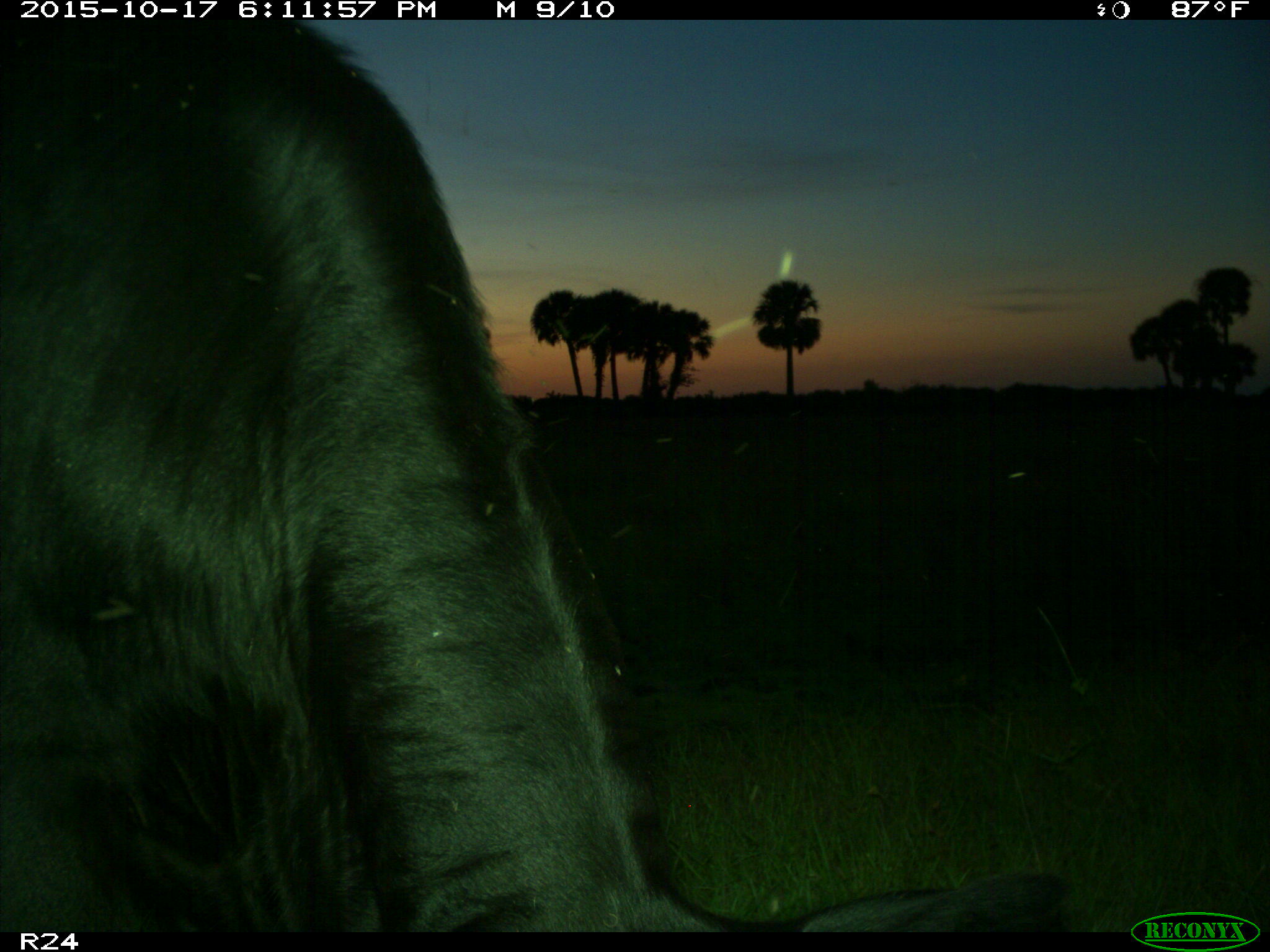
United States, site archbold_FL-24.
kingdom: Animalia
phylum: Chordata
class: Mammalia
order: Artiodactyla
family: Bovidae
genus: Bos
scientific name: Bos taurus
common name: domestic cow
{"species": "Bos taurus (domestic cow)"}